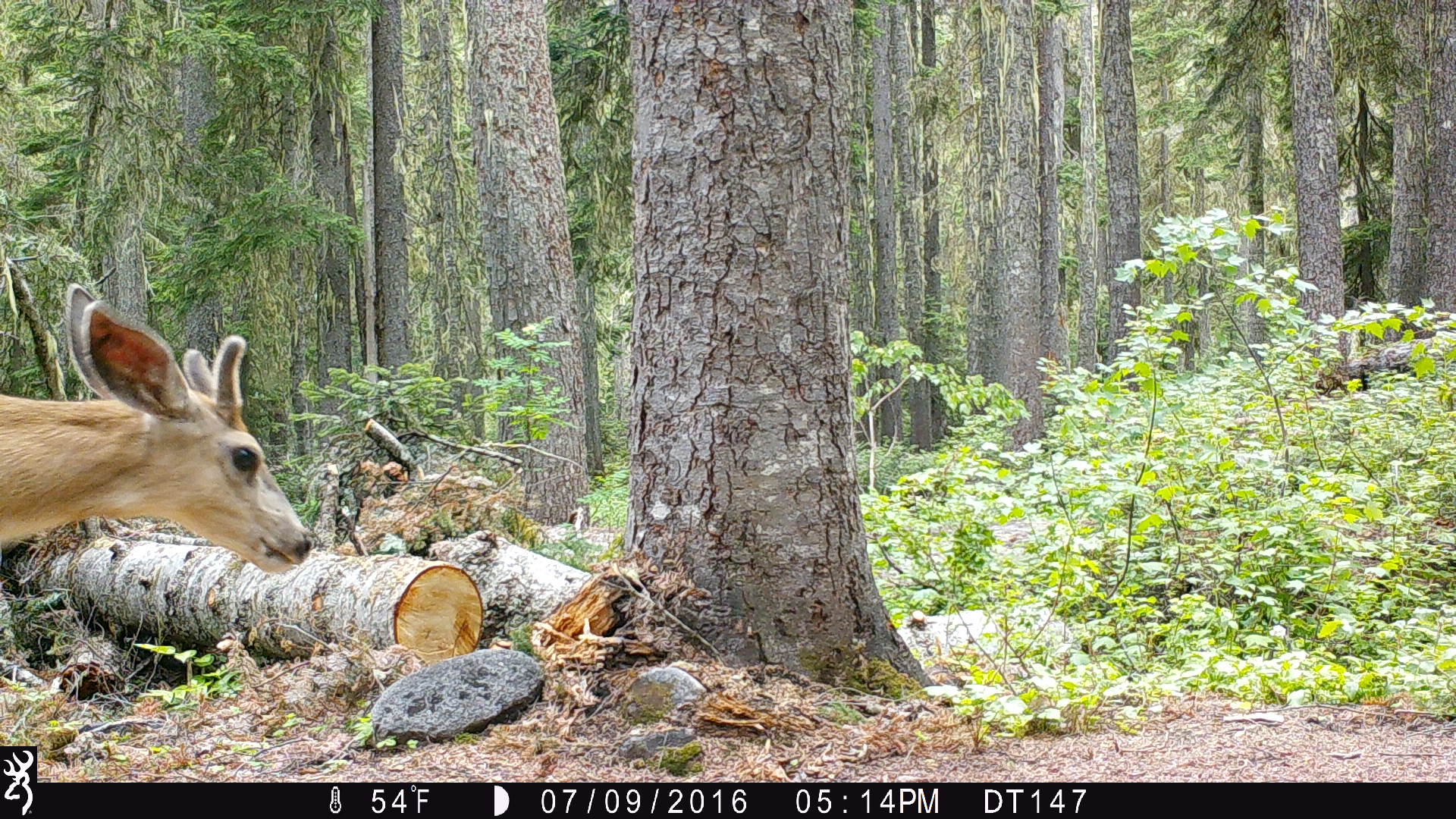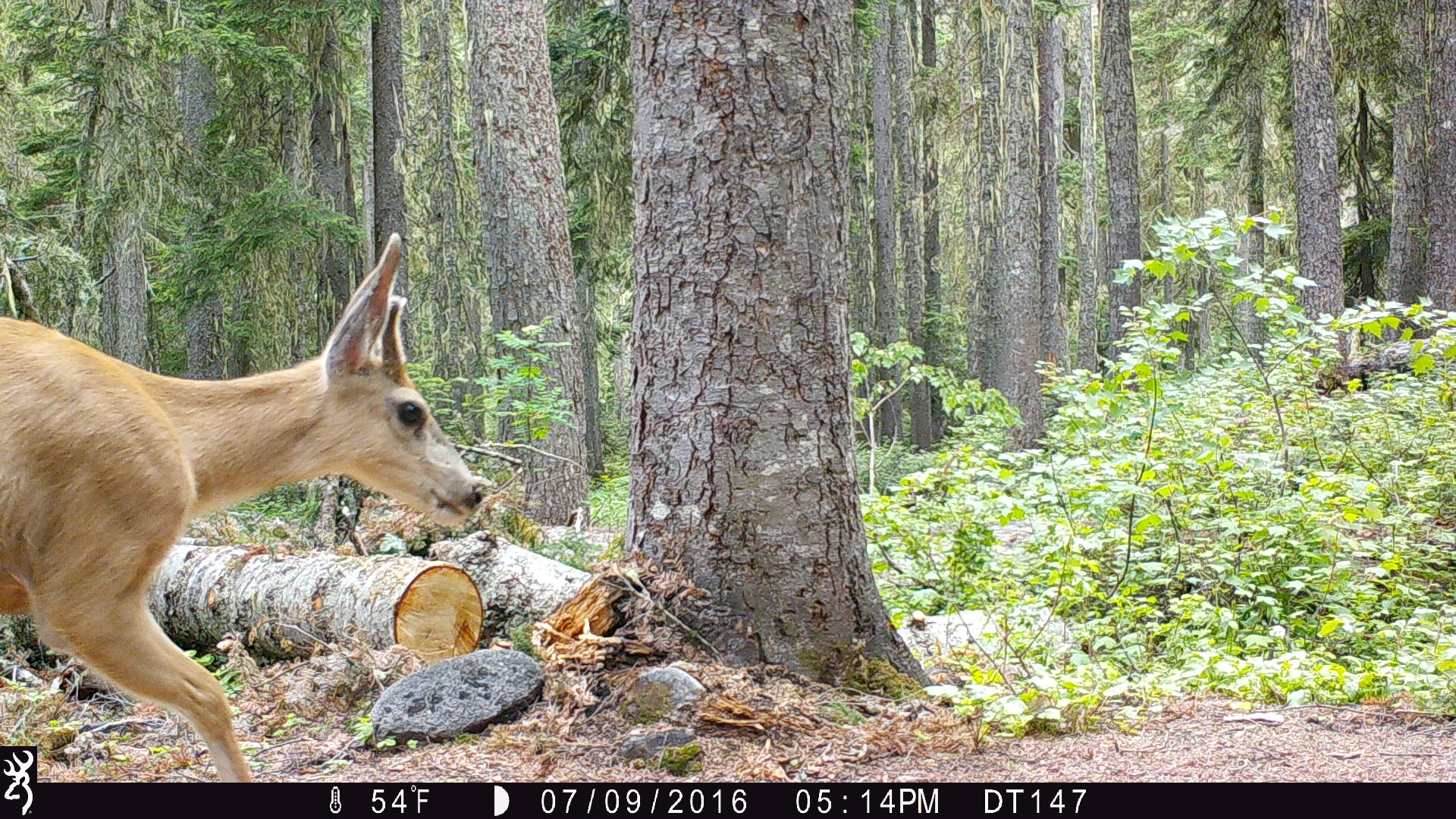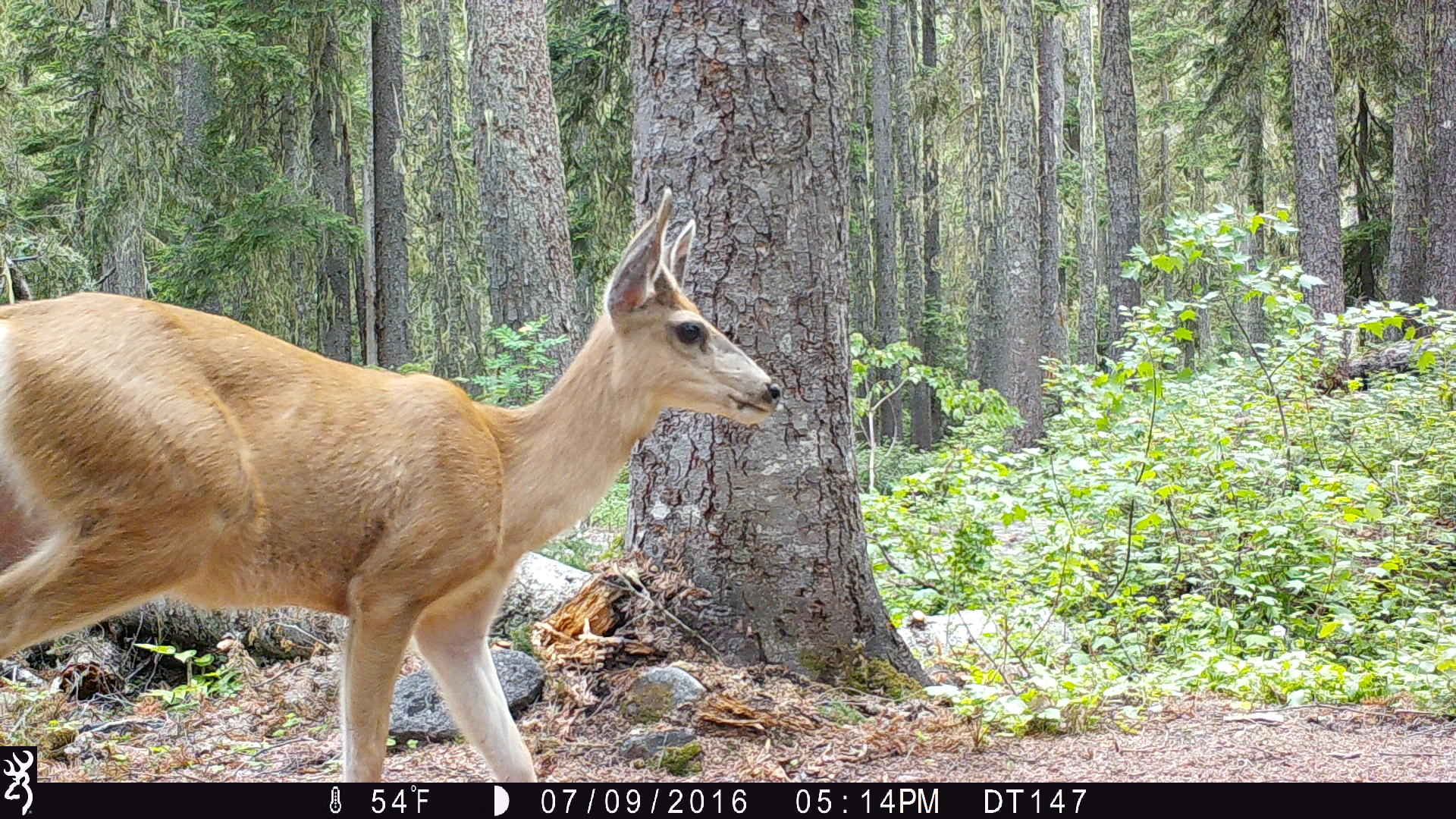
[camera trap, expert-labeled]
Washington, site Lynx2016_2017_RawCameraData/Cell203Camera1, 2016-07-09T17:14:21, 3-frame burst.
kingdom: Animalia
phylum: Chordata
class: Mammalia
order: Artiodactyla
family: Cervidae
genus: Odocoileus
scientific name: Odocoileus hemionus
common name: mule deer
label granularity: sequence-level